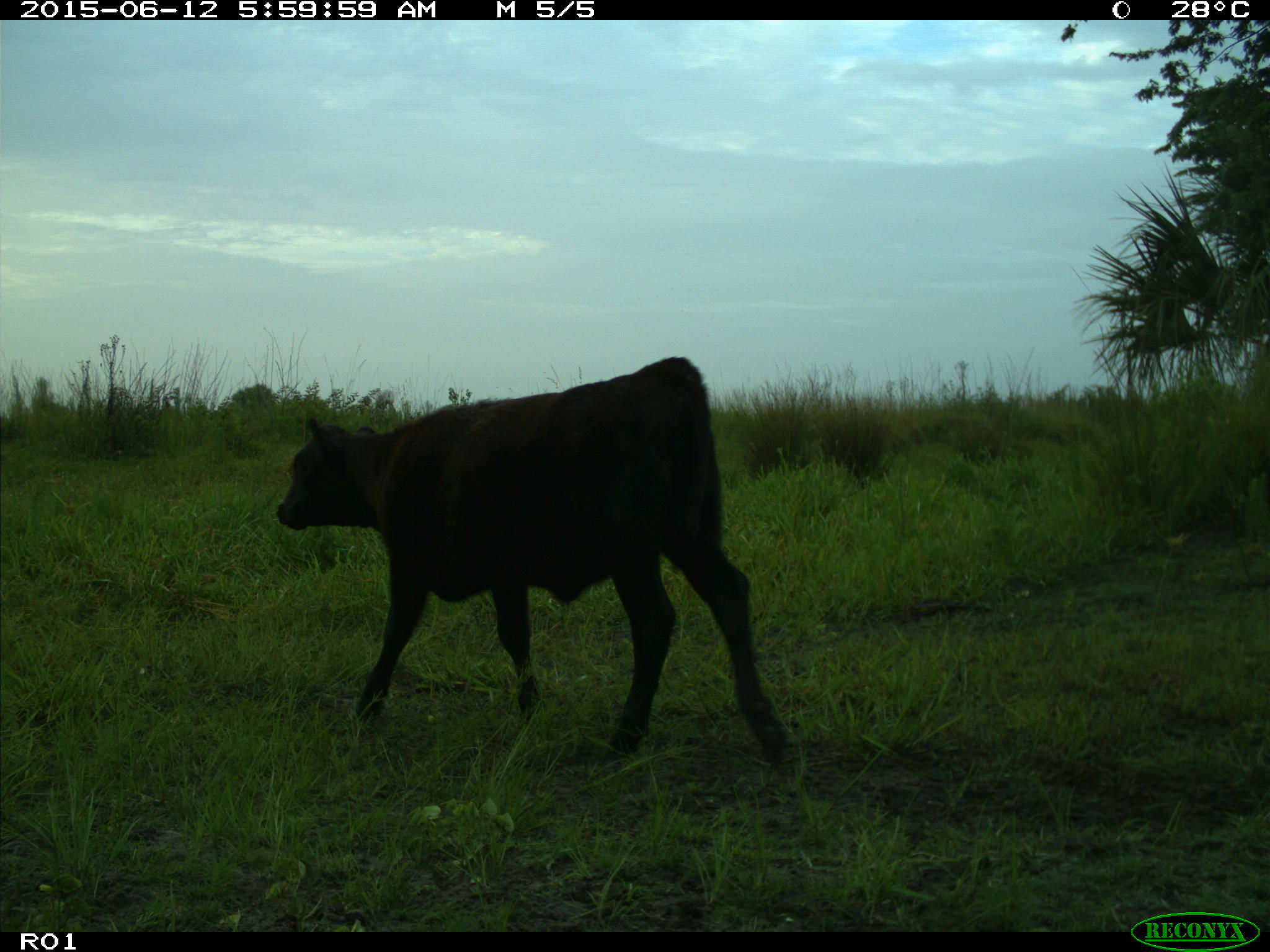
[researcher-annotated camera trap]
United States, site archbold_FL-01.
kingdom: Animalia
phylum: Chordata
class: Mammalia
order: Artiodactyla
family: Bovidae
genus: Bos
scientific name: Bos taurus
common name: domestic cow